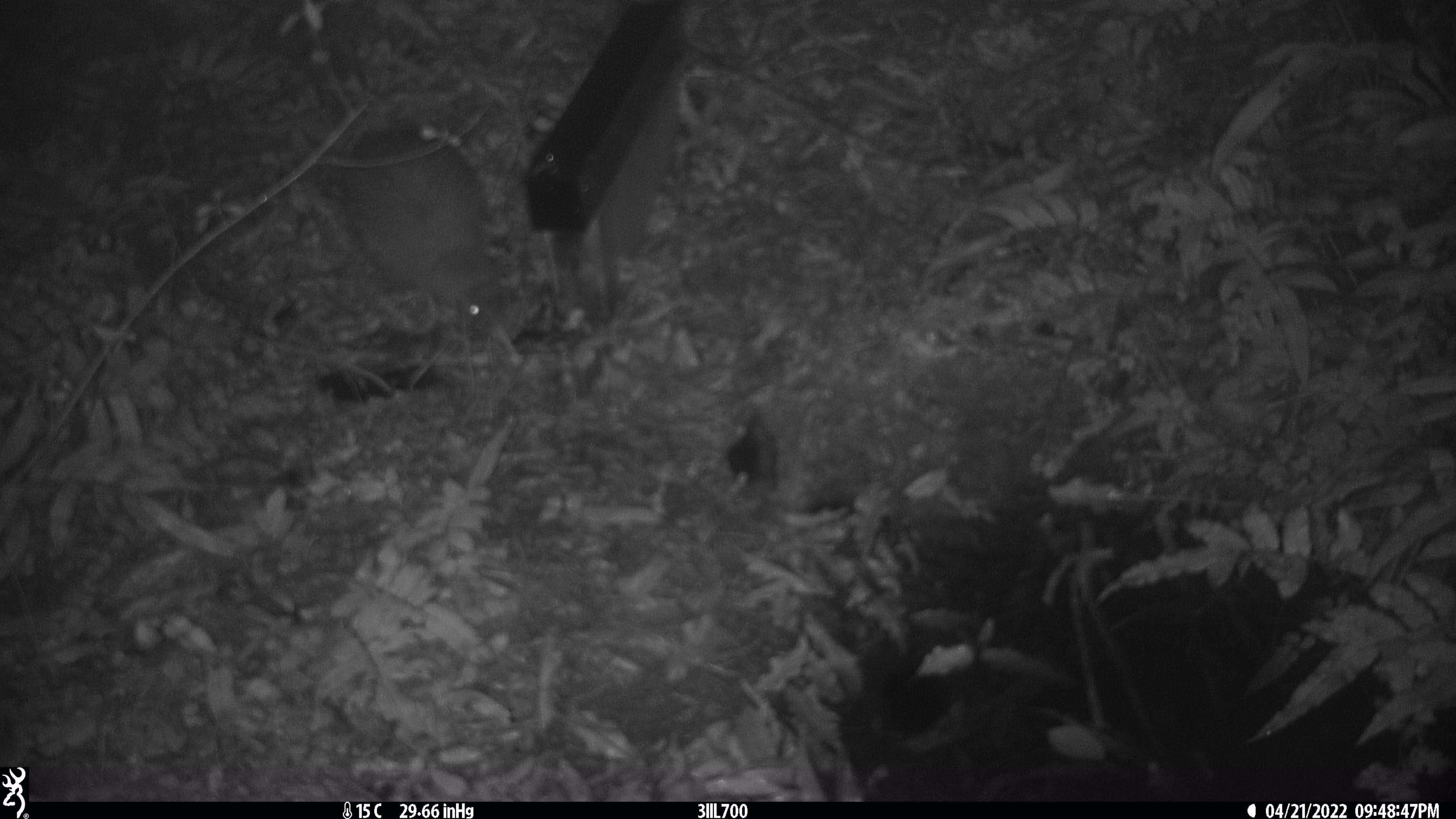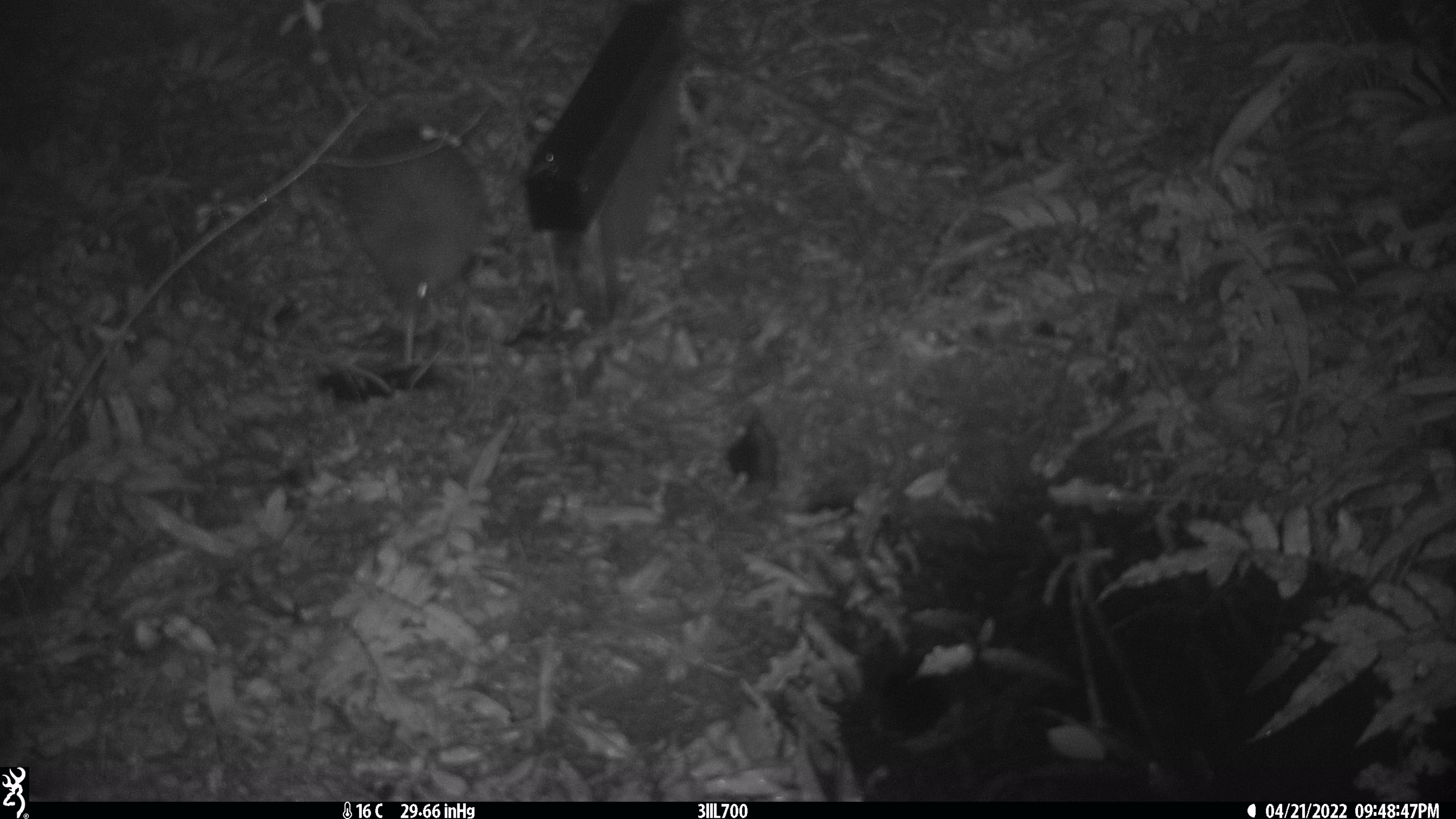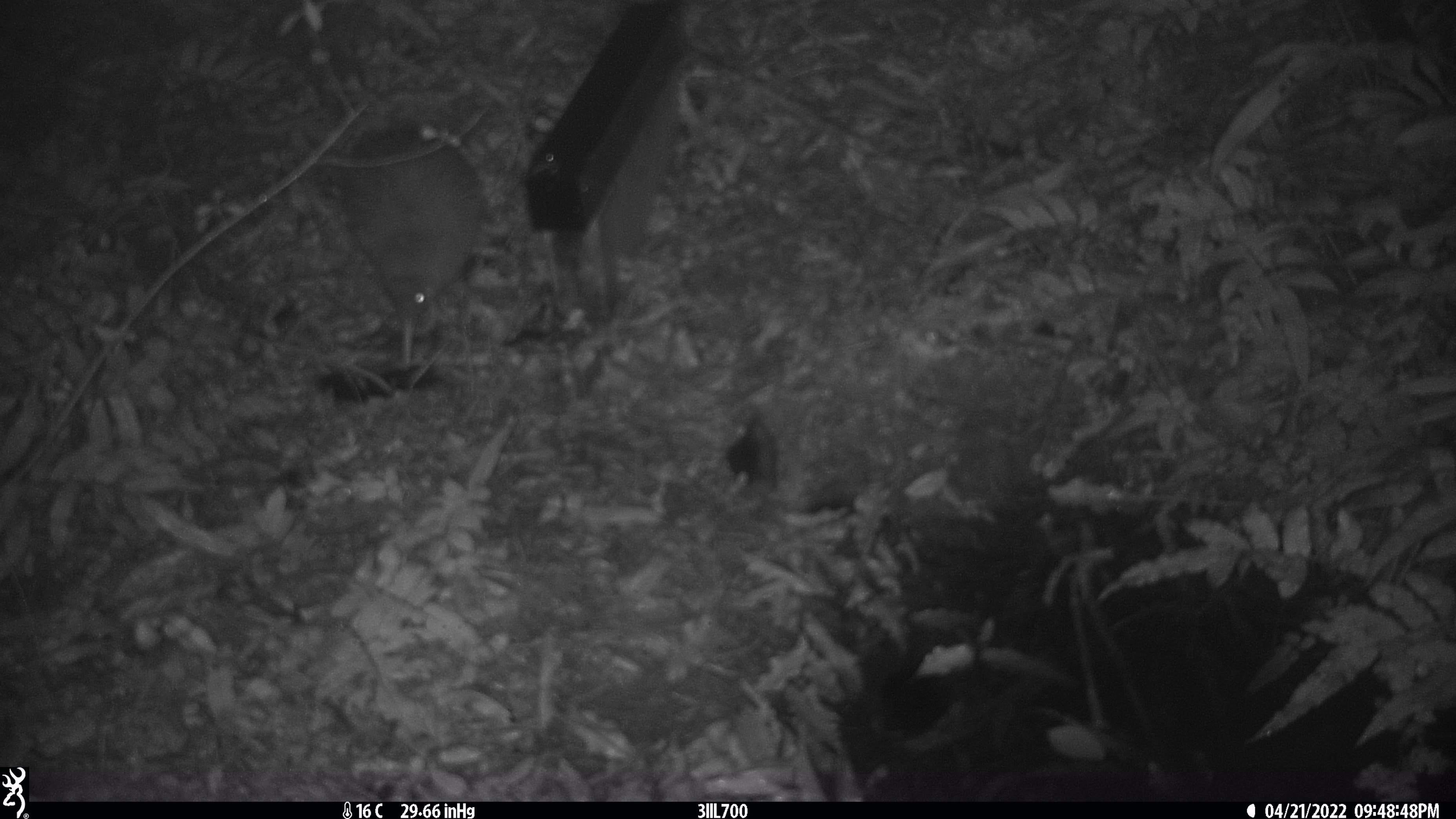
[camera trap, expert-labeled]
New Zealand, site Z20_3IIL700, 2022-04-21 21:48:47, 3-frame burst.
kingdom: Animalia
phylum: Chordata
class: Aves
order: Apterygiformes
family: Apterygidae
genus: Apteryx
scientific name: Apteryx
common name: kiwi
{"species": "kiwi (Apteryx)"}